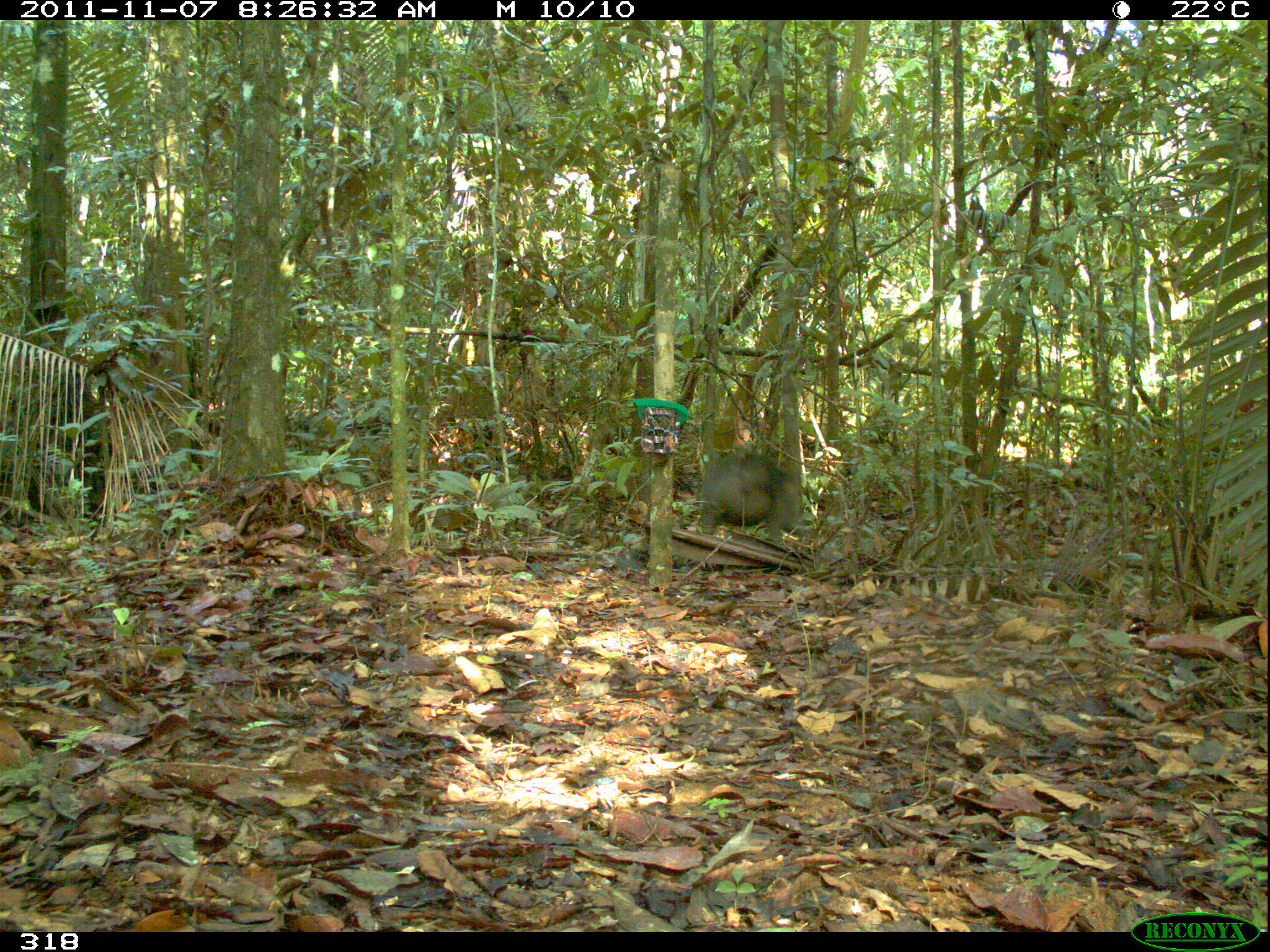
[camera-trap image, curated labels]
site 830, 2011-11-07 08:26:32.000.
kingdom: Animalia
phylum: Chordata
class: Mammalia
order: Artiodactyla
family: Tayassuidae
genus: Tayassu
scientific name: Tayassu pecari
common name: white-lipped peccary